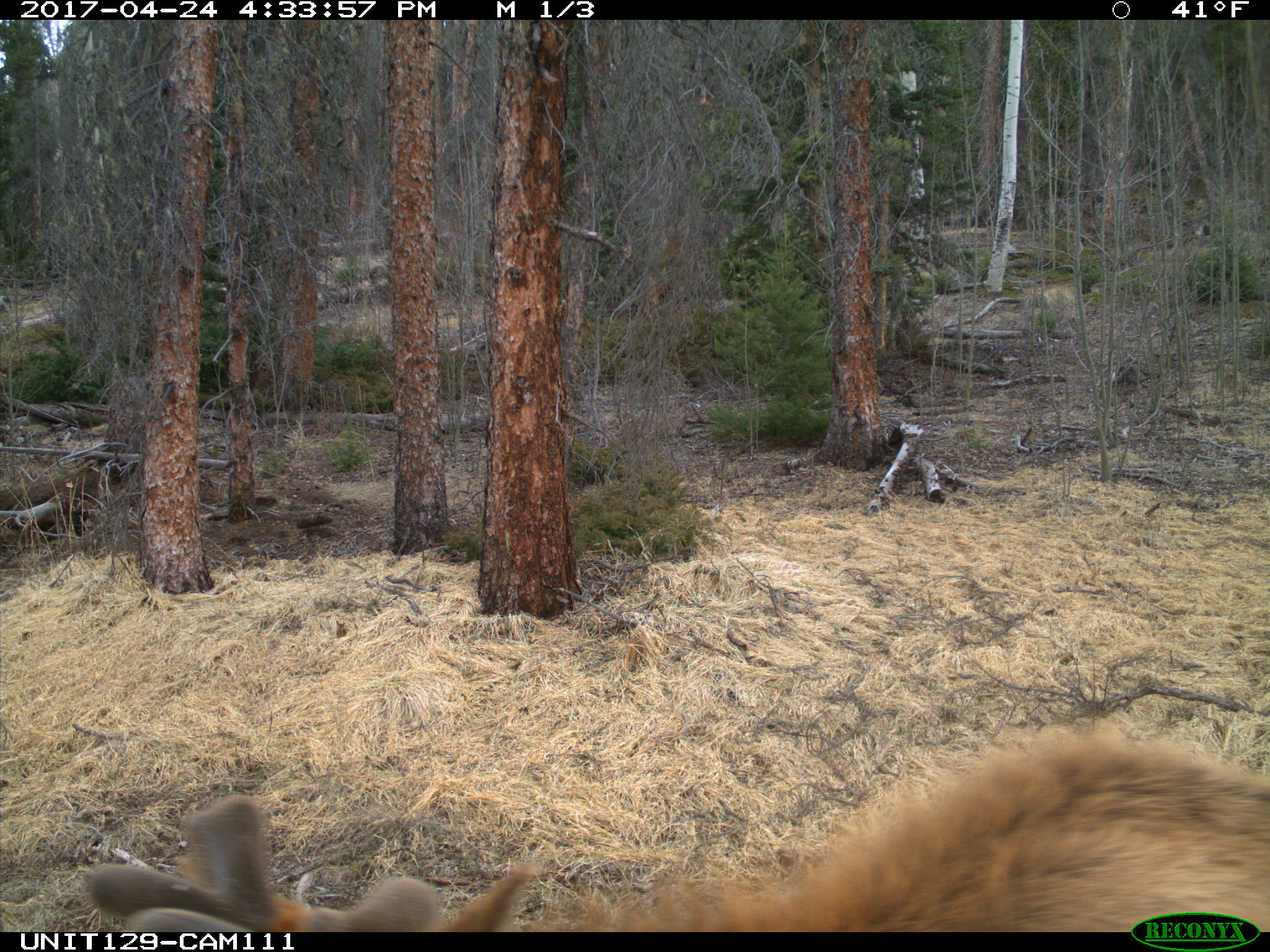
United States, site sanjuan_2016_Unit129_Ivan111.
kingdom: Animalia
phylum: Chordata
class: Mammalia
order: Artiodactyla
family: Cervidae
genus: Cervus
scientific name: Cervus elaphus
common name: red deer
Cervus elaphus (red deer).